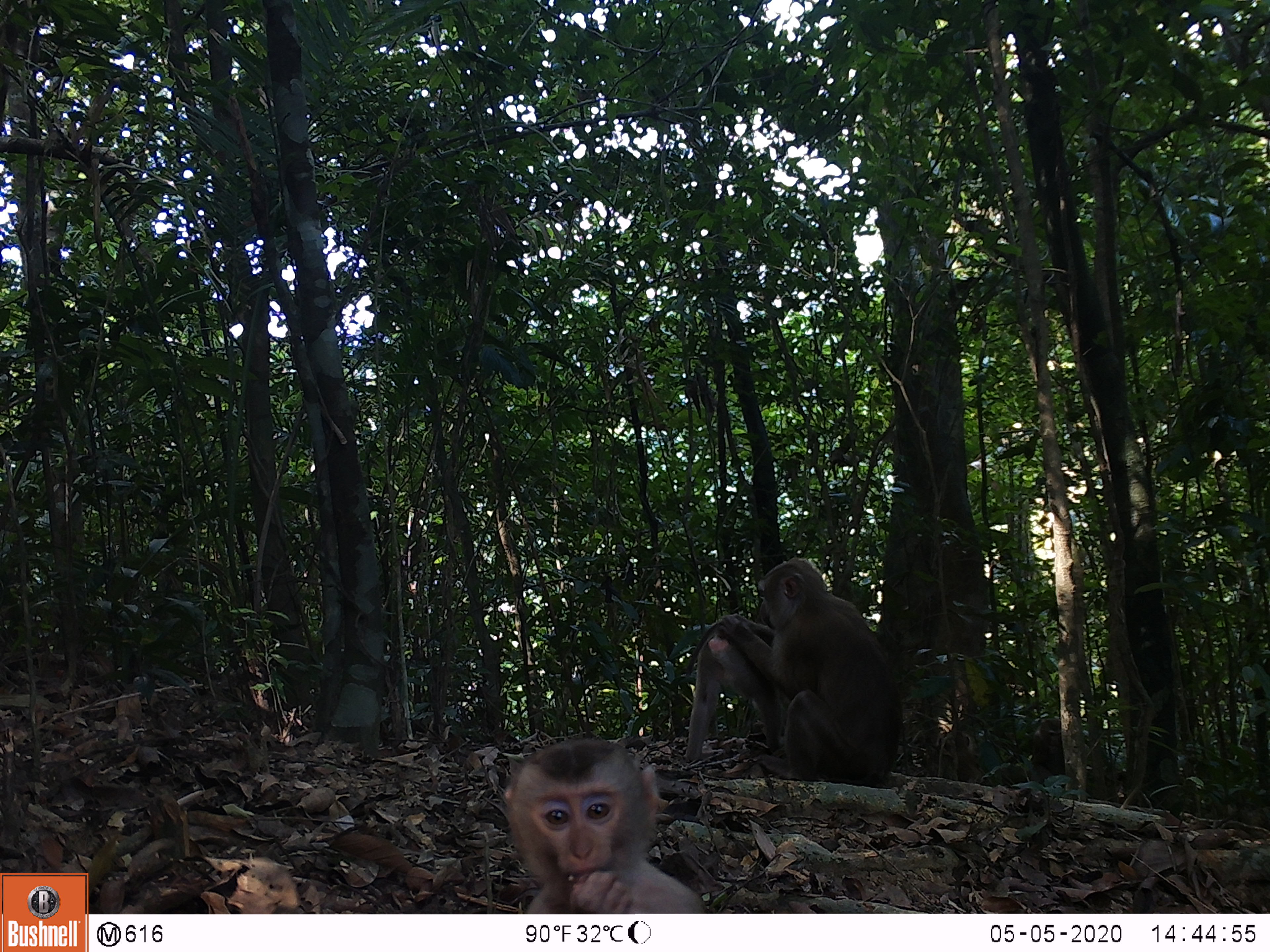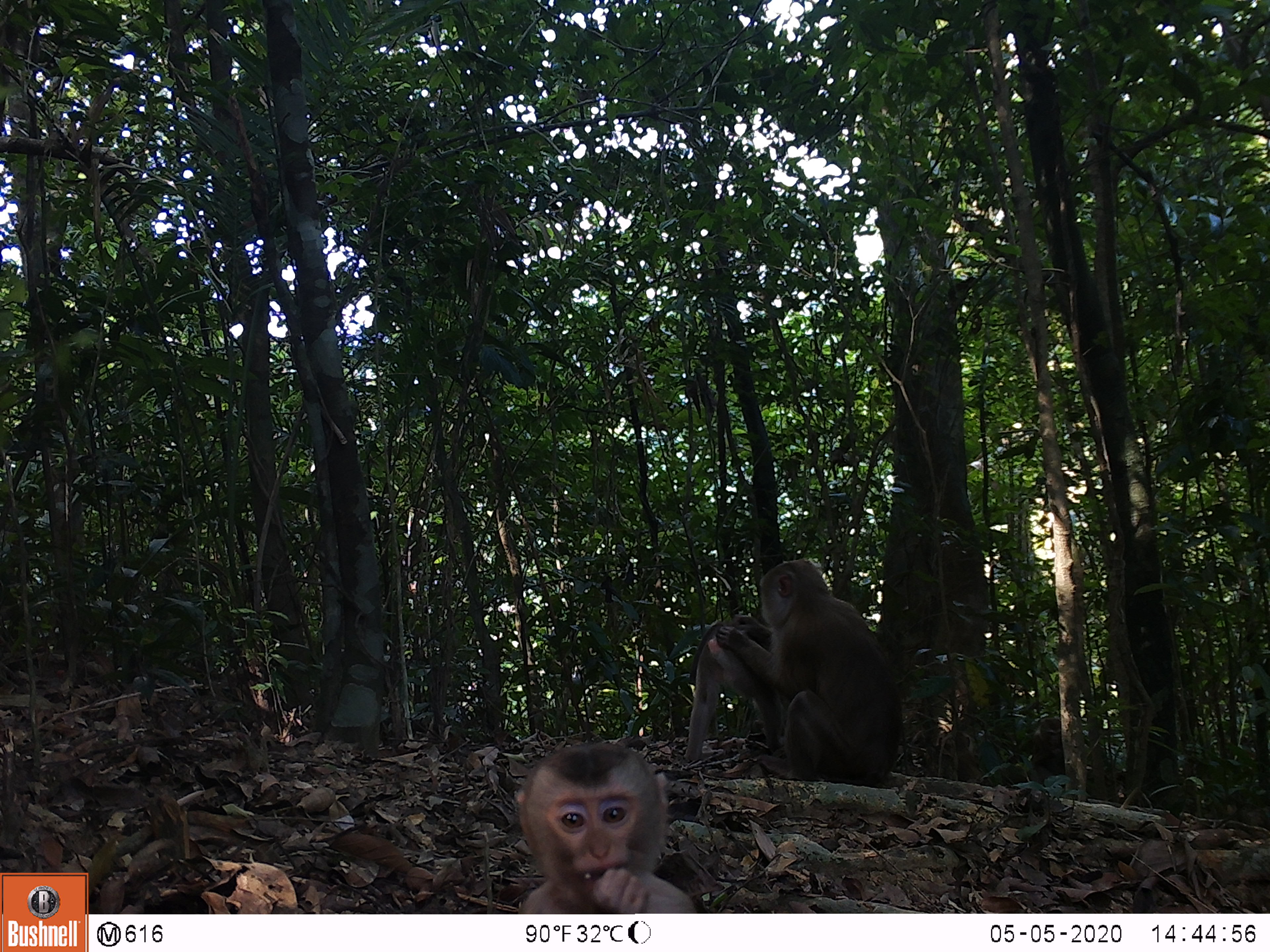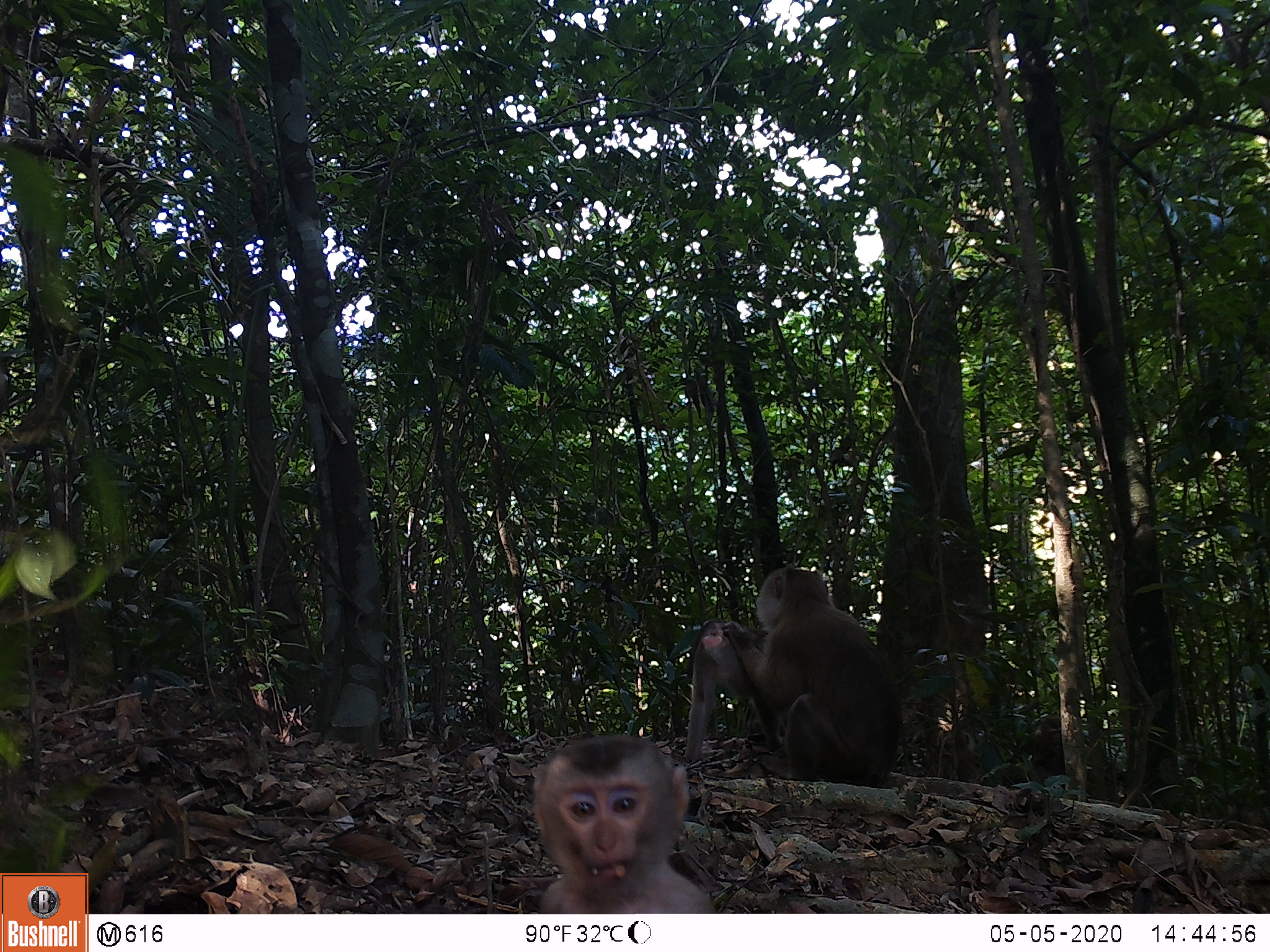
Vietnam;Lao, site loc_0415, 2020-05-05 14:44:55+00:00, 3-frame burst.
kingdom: Animalia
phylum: Chordata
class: Mammalia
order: Primates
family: Cercopithecidae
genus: Macaca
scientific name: Macaca nemestrina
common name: pig-tailed macaque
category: pig tailed macaque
Pig tailed macaque (pig-tailed macaque) (Macaca nemestrina). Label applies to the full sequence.